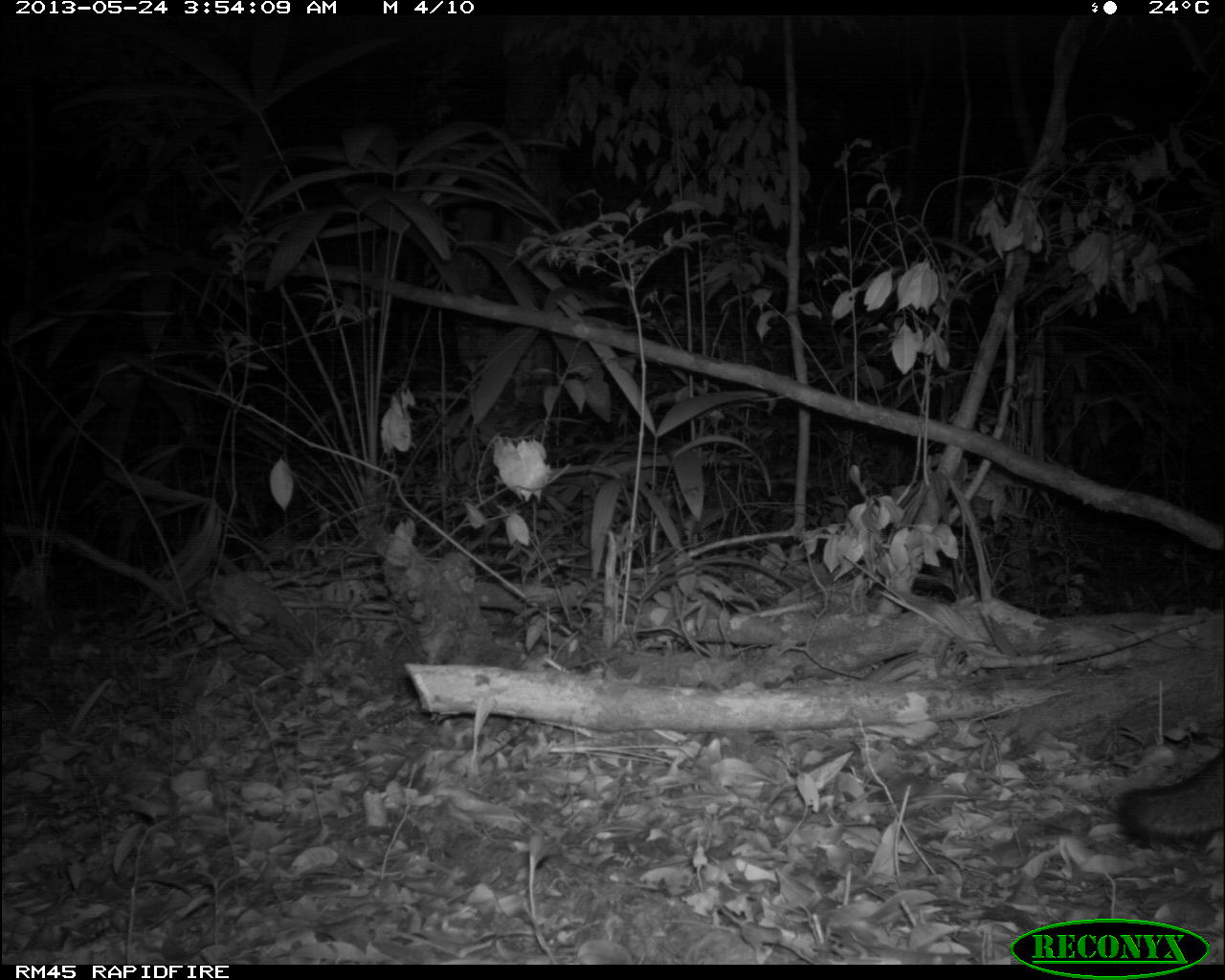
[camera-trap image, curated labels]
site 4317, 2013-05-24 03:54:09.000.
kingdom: Animalia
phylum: Chordata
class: Mammalia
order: Carnivora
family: Canidae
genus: Urocyon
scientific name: Urocyon cinereoargenteus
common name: gray fox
Urocyon cinereoargenteus (gray fox), count 1.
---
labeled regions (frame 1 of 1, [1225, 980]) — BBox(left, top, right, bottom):
urocyon cinereoargenteus: BBox(1110, 750, 1223, 853)